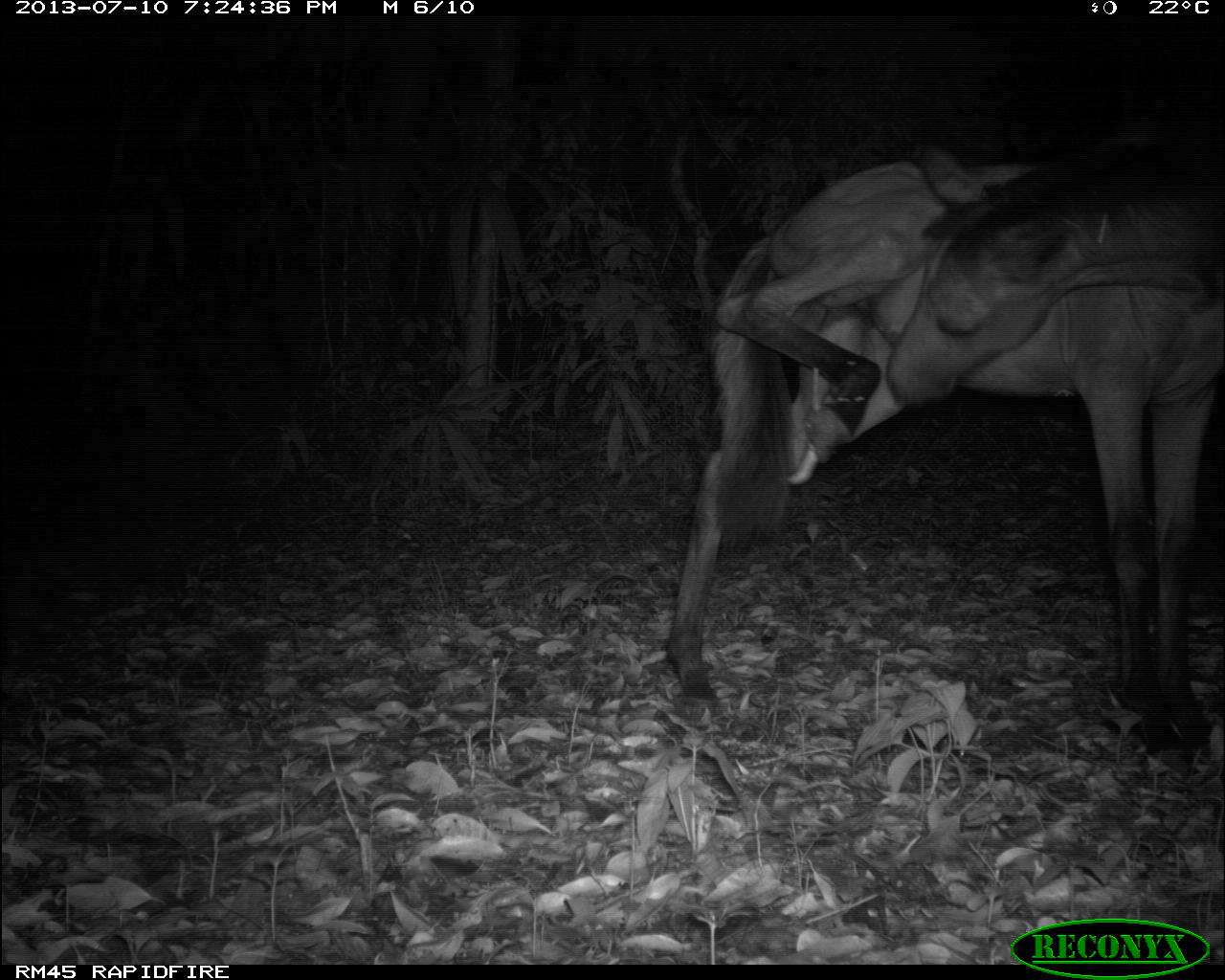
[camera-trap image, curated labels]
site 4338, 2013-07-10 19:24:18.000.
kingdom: Animalia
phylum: Chordata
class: Mammalia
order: Perissodactyla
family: Equidae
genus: Equus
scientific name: Equus ferus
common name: wild horse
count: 1